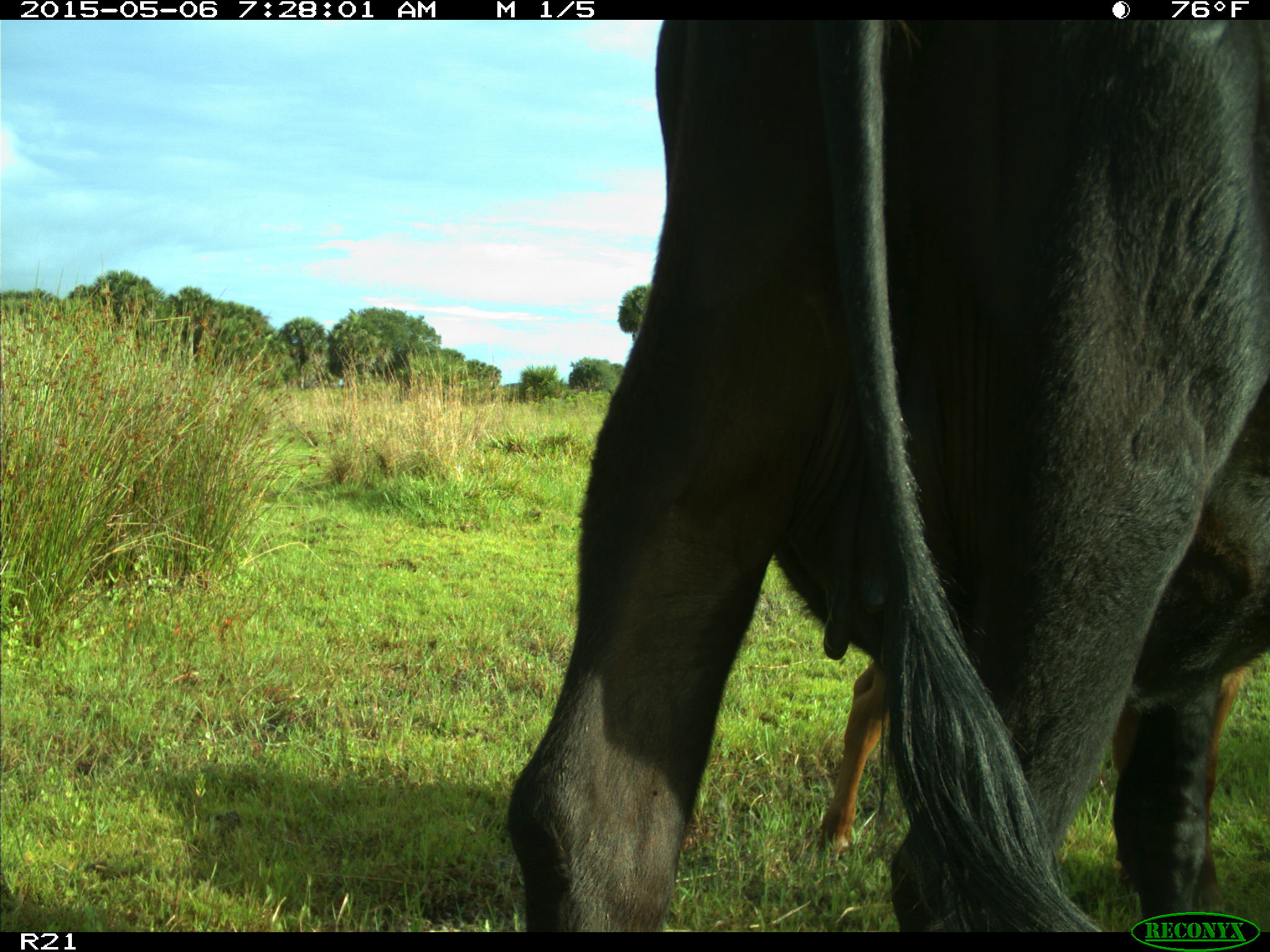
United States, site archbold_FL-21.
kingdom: Animalia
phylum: Chordata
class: Mammalia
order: Artiodactyla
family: Bovidae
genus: Bos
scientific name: Bos taurus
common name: domestic cow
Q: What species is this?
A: Bos taurus (domestic cow).